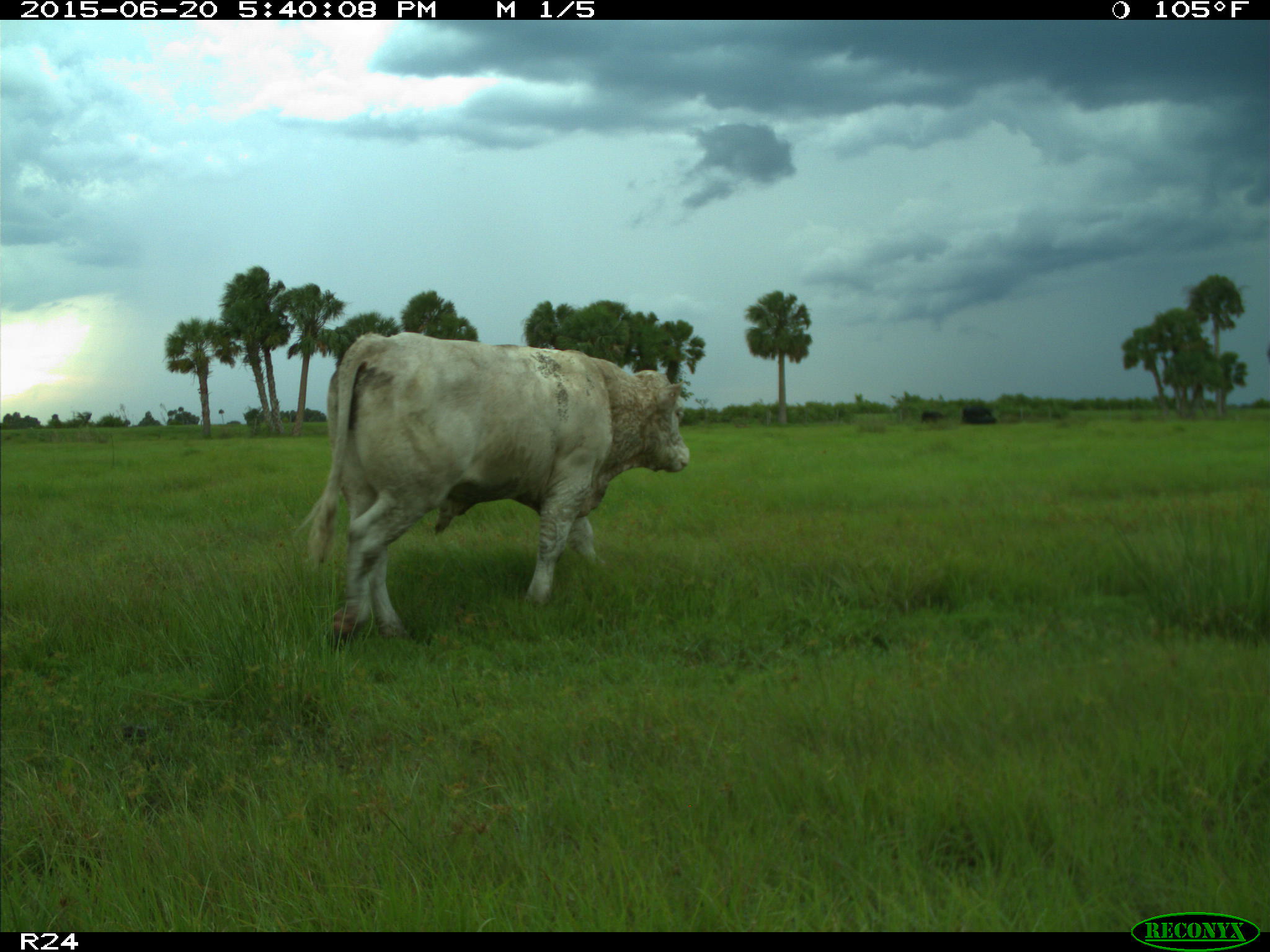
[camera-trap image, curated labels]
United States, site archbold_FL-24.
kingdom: Animalia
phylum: Chordata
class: Mammalia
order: Artiodactyla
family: Bovidae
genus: Bos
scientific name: Bos taurus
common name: domestic cow